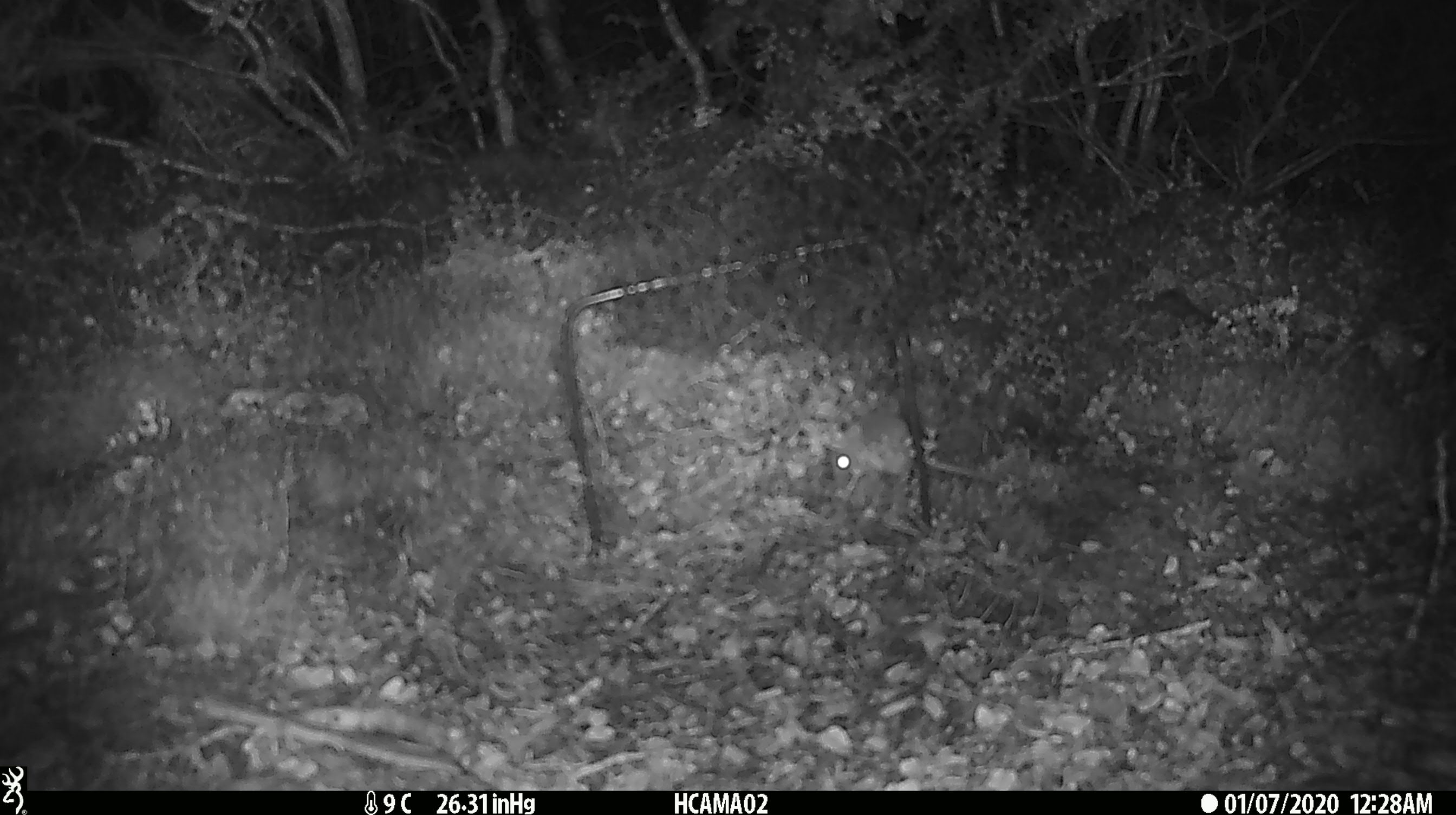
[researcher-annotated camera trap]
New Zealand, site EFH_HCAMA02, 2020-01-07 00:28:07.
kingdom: Animalia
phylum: Chordata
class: Mammalia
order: Rodentia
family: Muridae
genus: Mus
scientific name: Mus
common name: mouse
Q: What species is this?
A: Mouse (Mus).